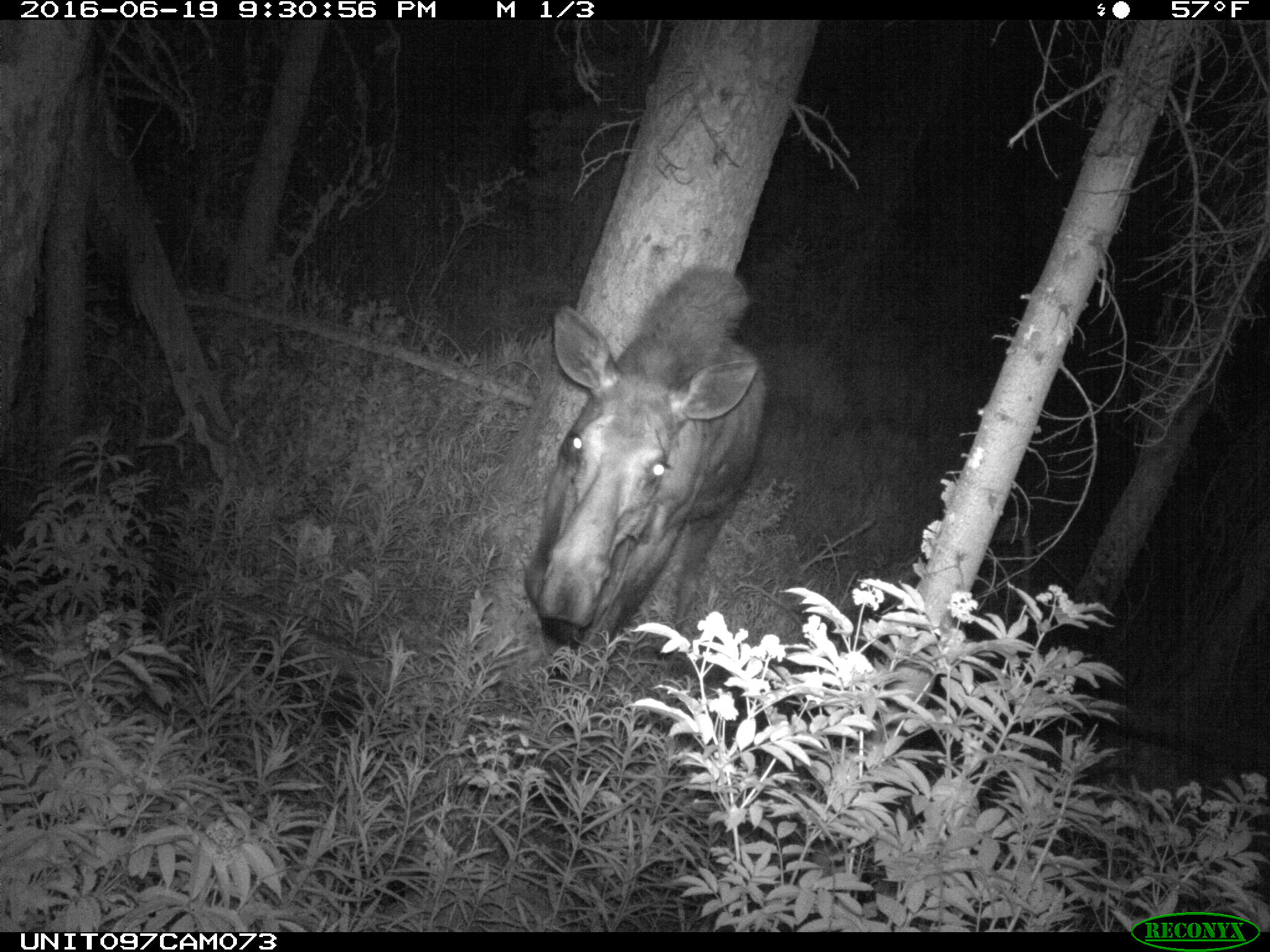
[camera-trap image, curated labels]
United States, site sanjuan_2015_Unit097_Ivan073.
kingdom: Animalia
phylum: Chordata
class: Mammalia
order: Artiodactyla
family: Cervidae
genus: Alces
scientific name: Alces alces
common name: moose